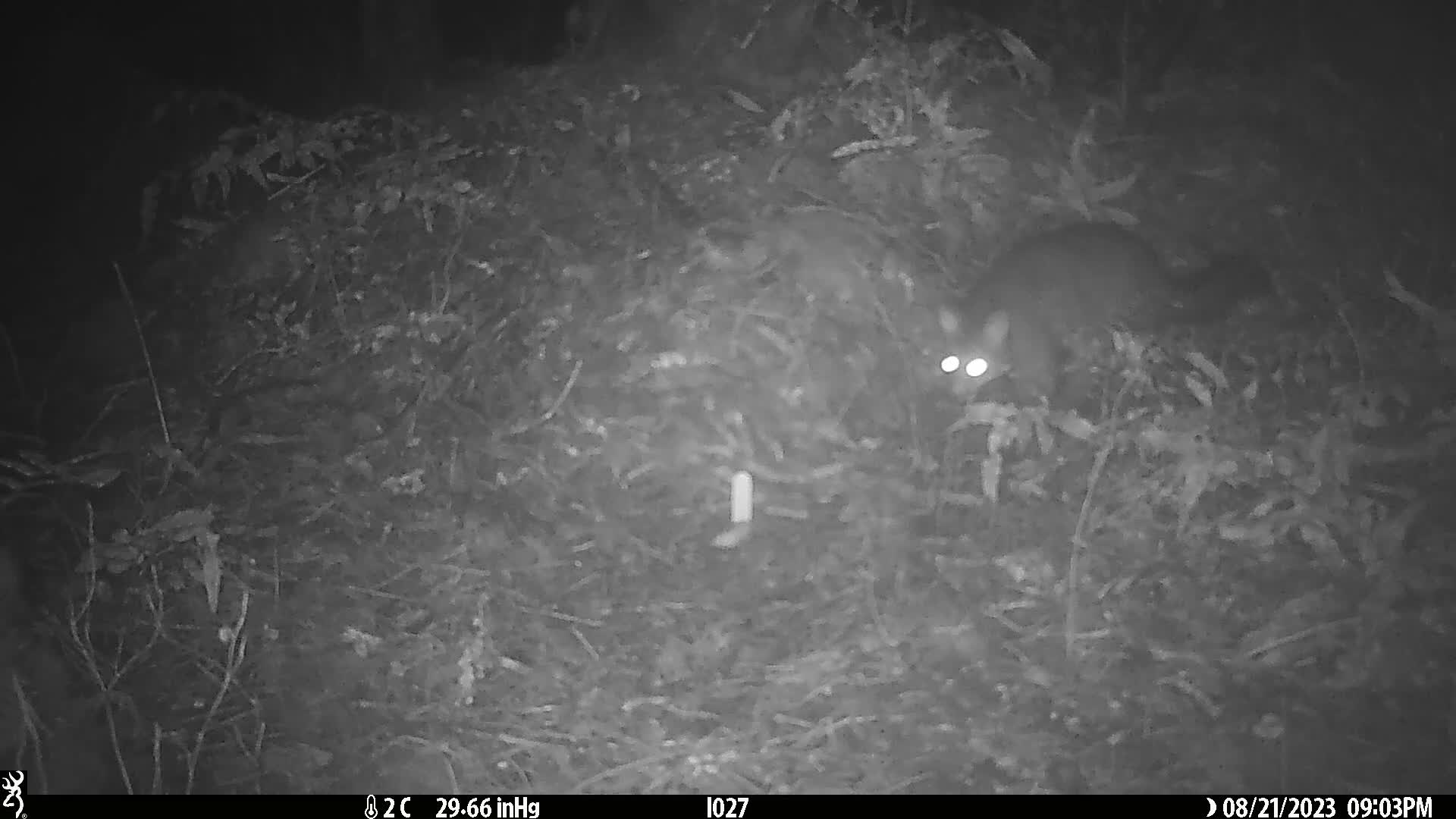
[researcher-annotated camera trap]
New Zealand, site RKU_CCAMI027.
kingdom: Animalia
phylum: Chordata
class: Mammalia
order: Diprotodontia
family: Phalangeridae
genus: Trichosurus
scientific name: Trichosurus vulpecula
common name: common brushtail possum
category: possum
Possum (common brushtail possum) (Trichosurus vulpecula).